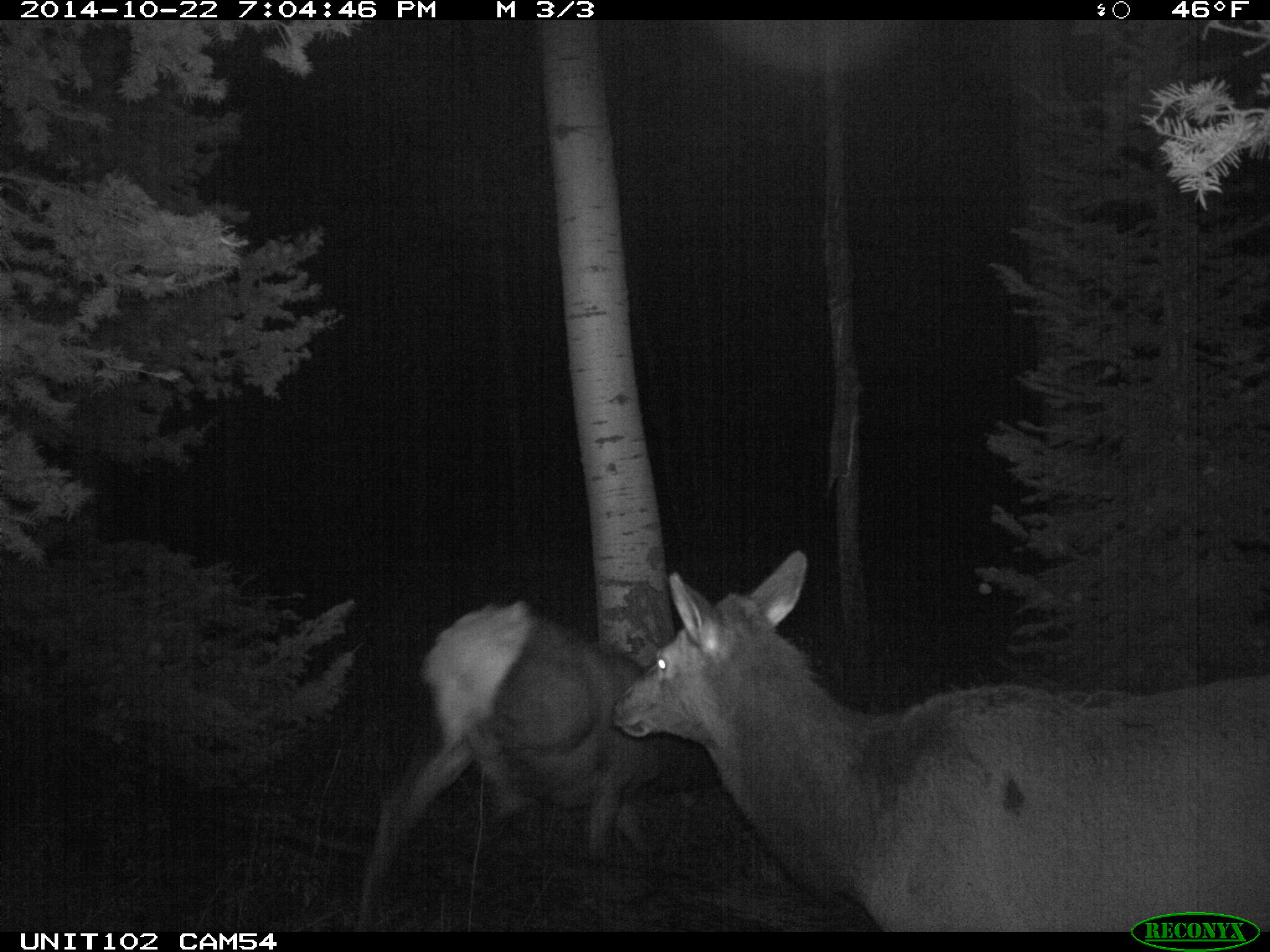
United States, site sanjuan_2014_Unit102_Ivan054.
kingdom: Animalia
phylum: Chordata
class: Mammalia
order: Artiodactyla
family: Cervidae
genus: Cervus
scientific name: Cervus elaphus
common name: red deer